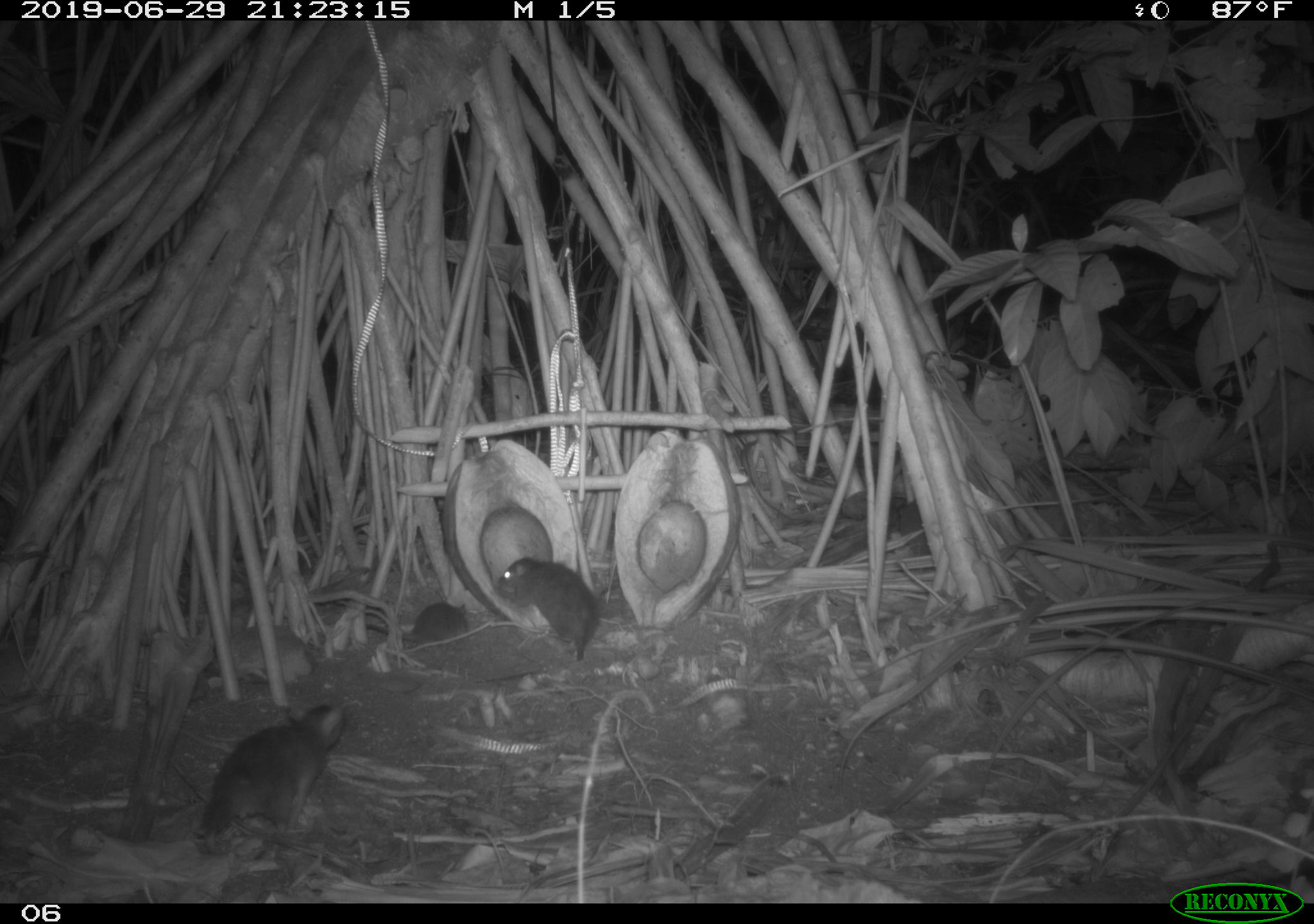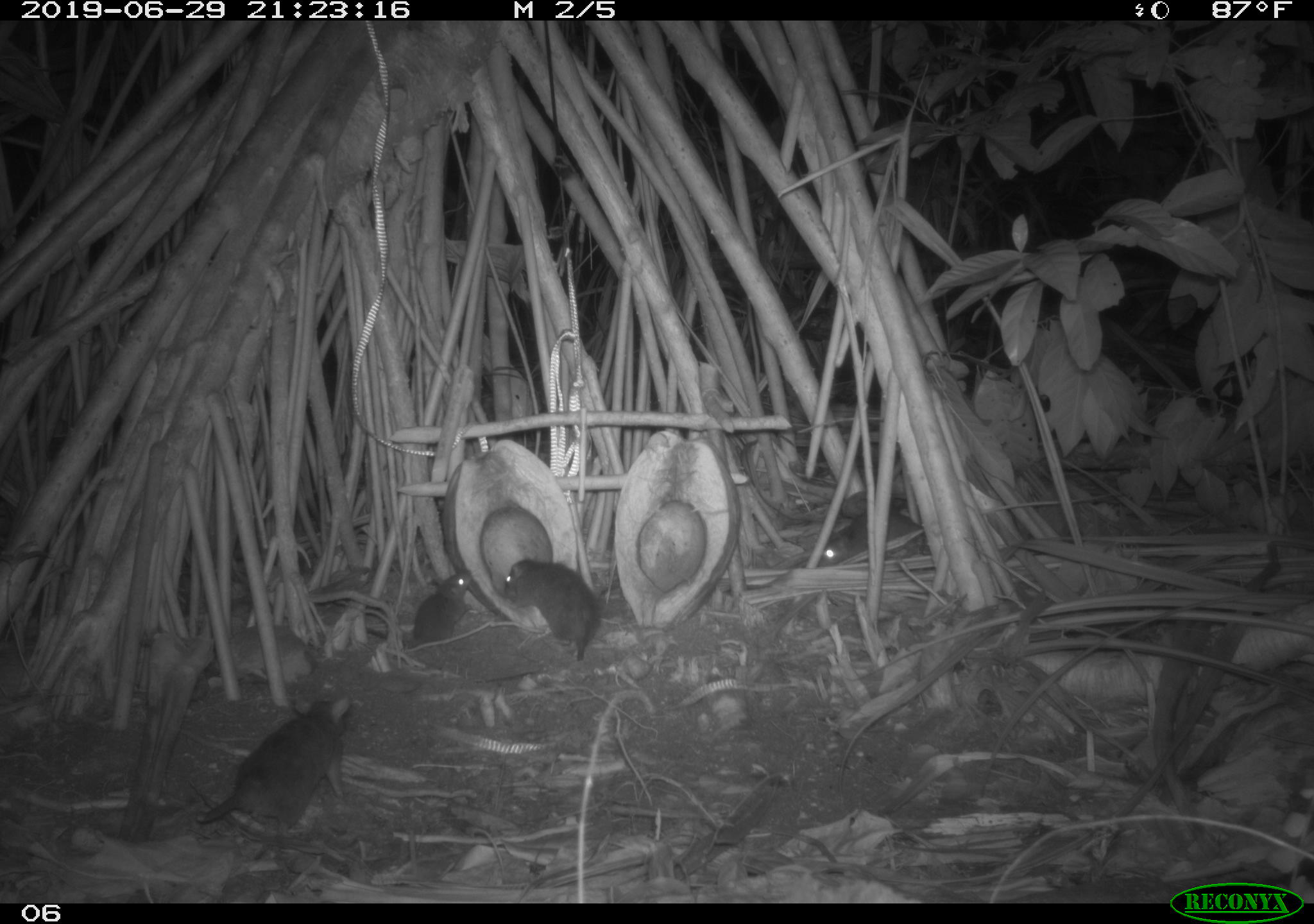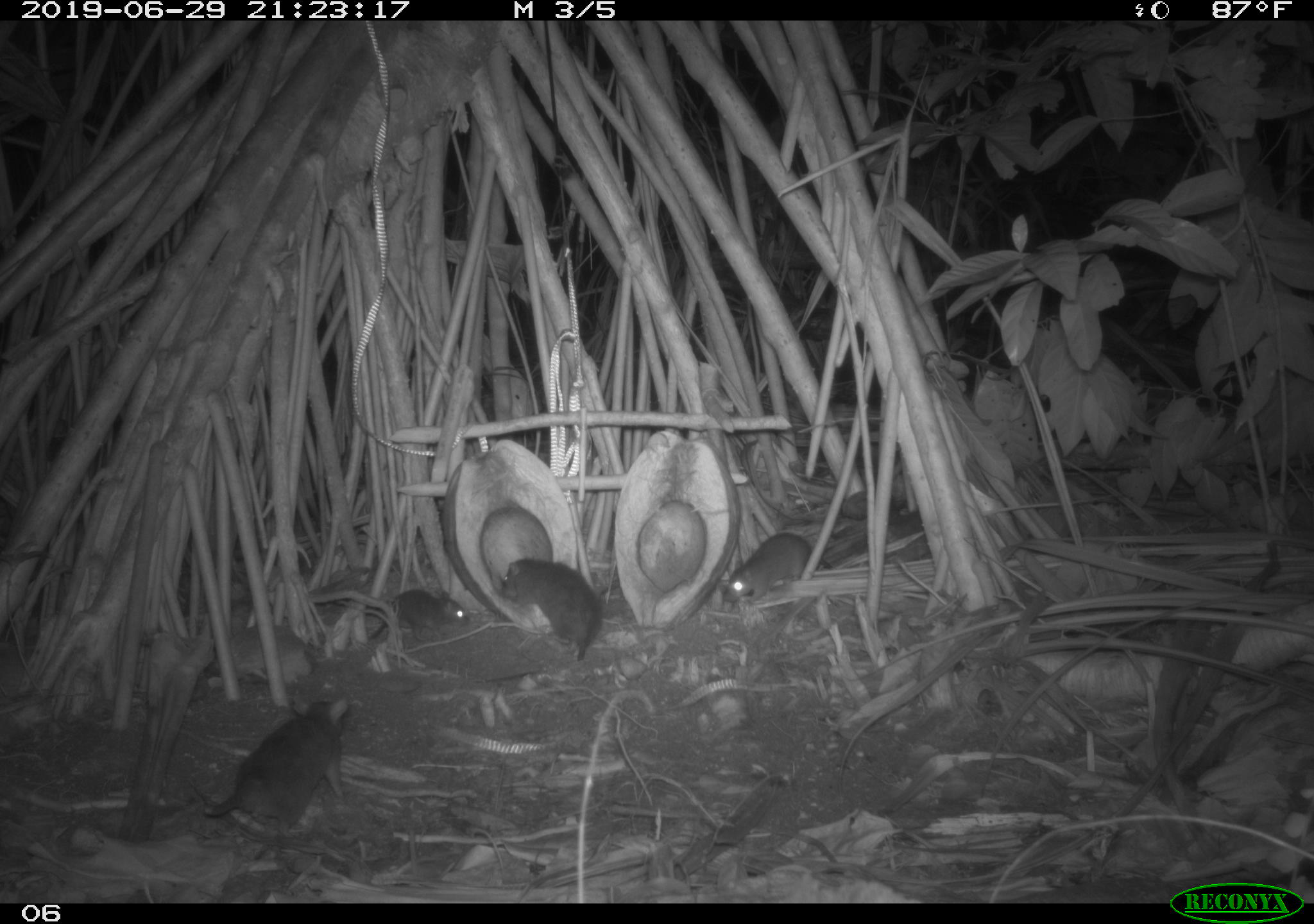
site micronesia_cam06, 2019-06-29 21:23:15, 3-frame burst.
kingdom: Animalia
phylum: Chordata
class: Mammalia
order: Rodentia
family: Muridae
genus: Rattus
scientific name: Rattus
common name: rat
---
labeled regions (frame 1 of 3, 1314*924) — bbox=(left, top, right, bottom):
rat: bbox=(191, 698, 359, 853); bbox=(491, 552, 610, 692); bbox=(355, 597, 473, 651)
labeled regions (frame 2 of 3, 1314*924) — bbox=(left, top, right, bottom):
rat: bbox=(192, 685, 365, 843); bbox=(494, 553, 612, 672); bbox=(808, 506, 939, 577); bbox=(402, 567, 479, 654)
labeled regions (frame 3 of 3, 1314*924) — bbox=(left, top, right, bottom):
rat: bbox=(199, 685, 363, 834); bbox=(494, 555, 613, 698); bbox=(720, 527, 837, 613); bbox=(364, 584, 472, 640)